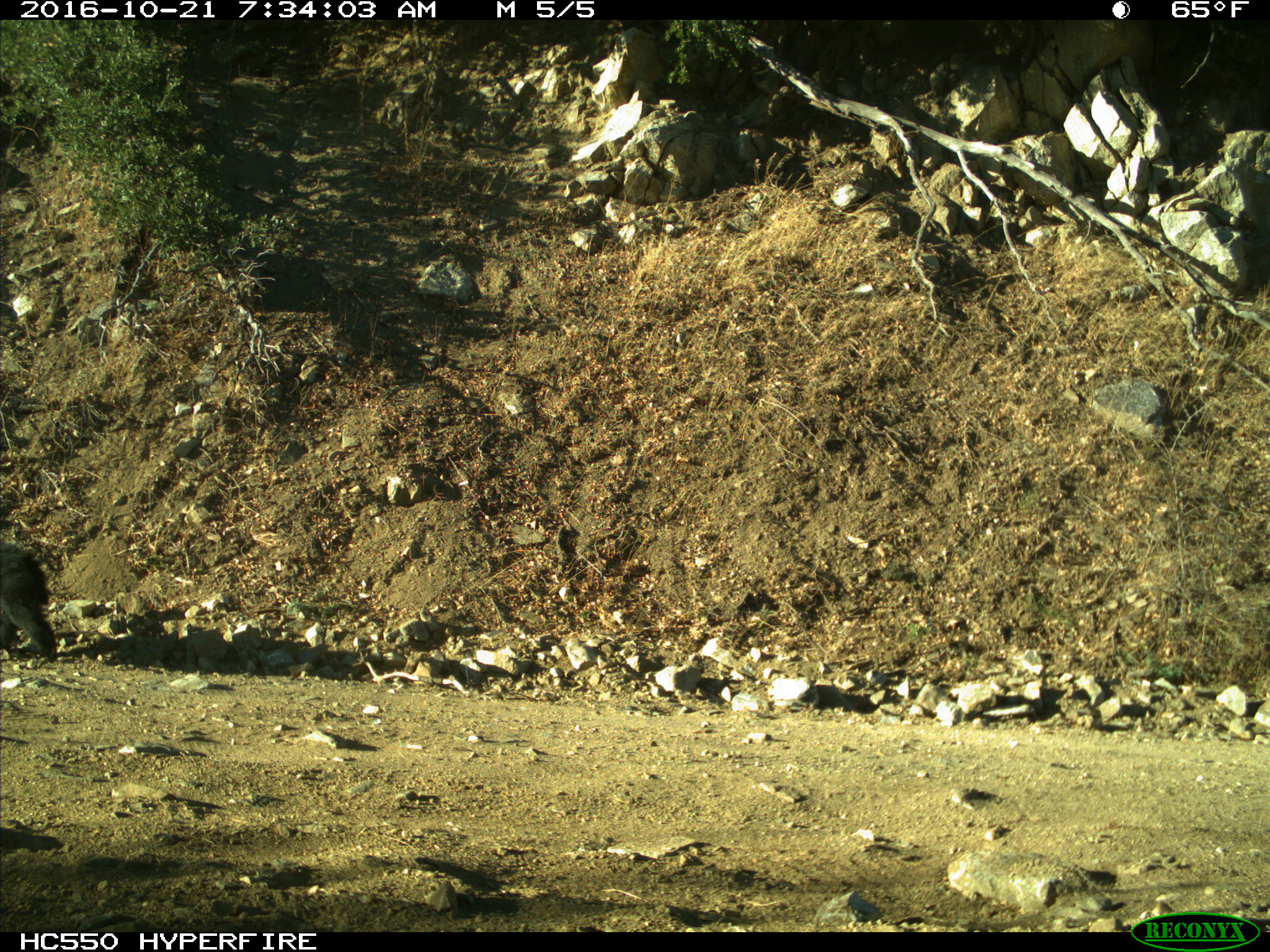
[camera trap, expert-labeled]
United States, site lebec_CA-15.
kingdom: Animalia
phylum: Chordata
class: Mammalia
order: Carnivora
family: Ursidae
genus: Ursus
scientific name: Ursus americanus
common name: american black bear